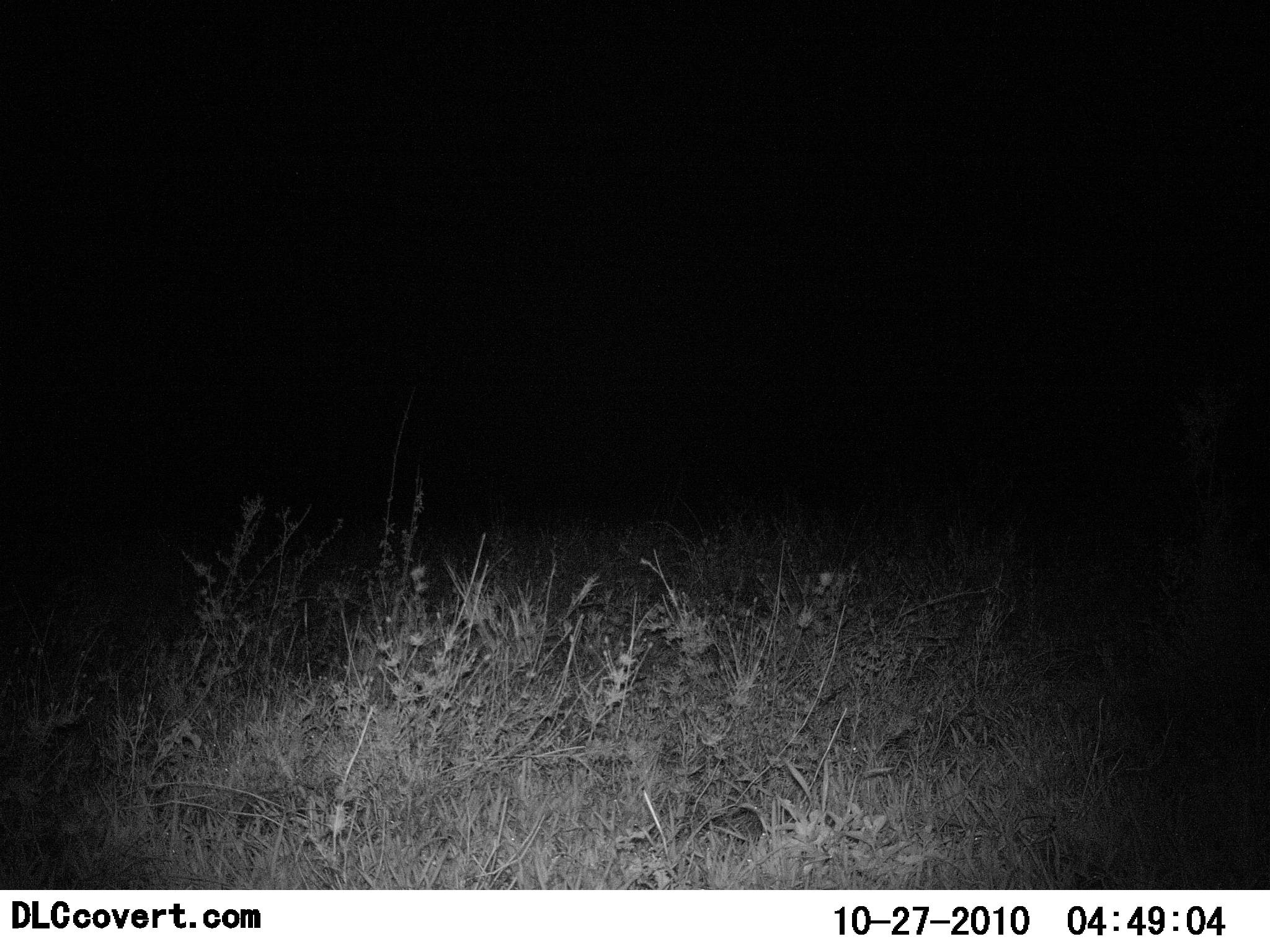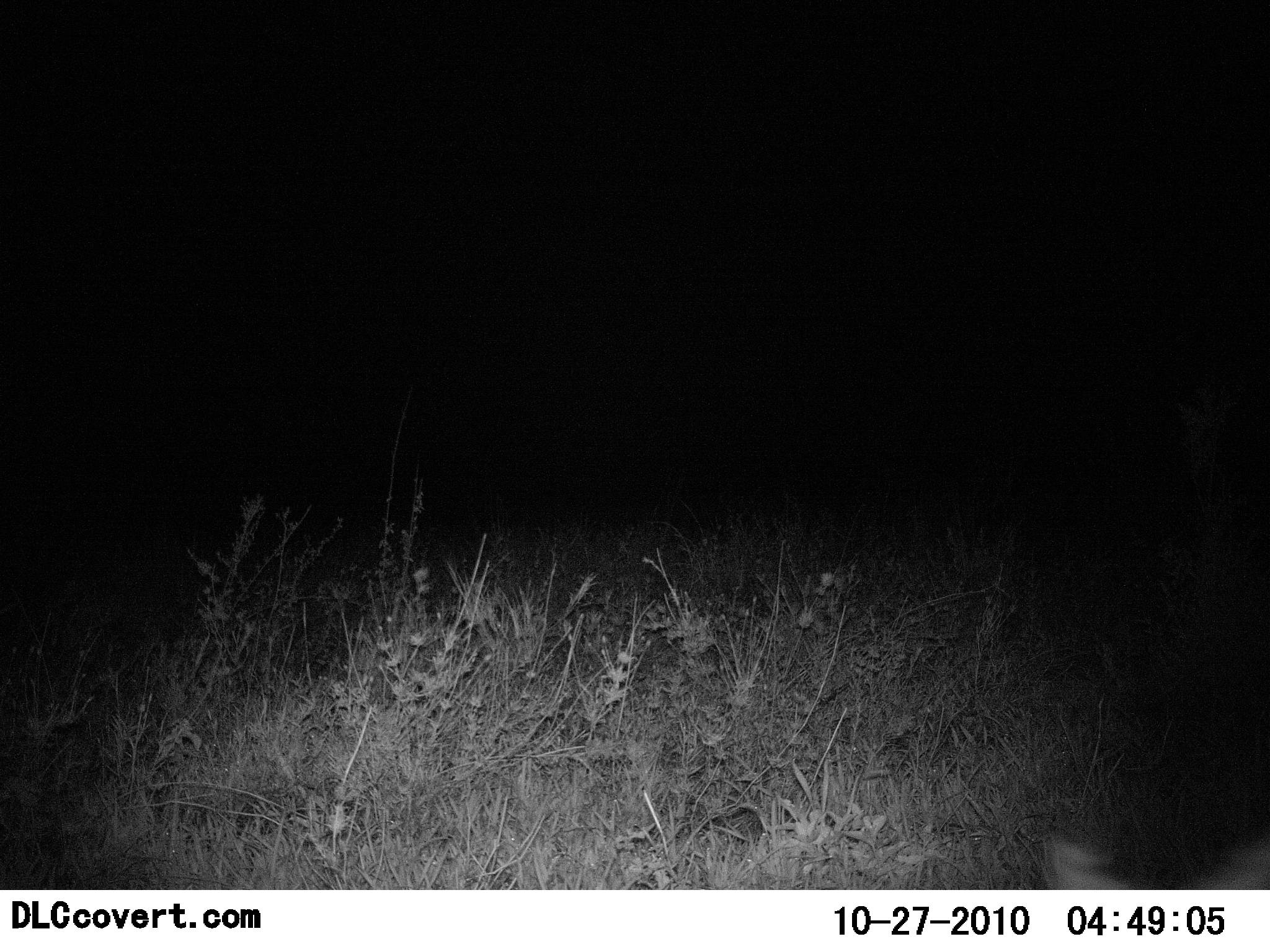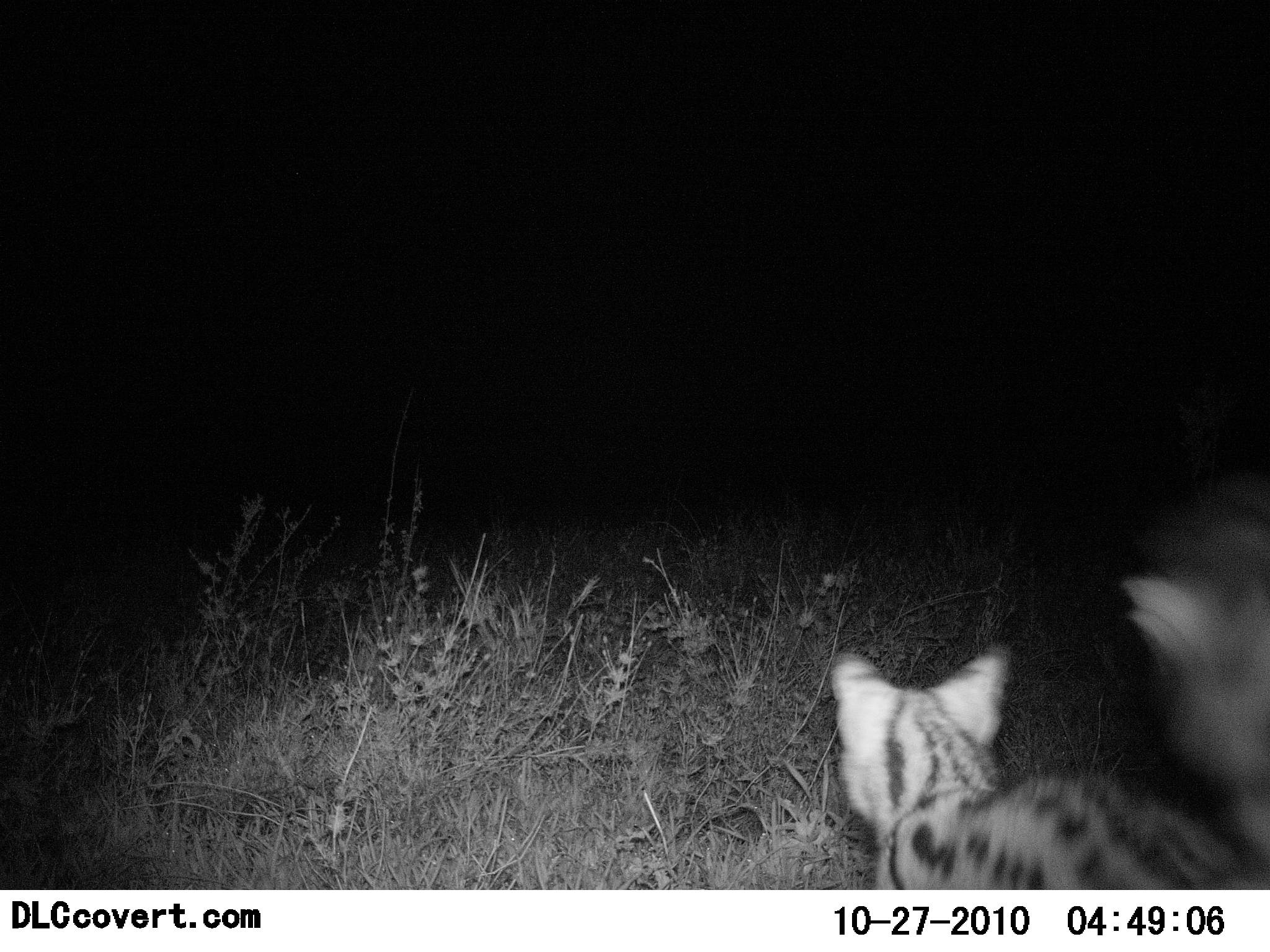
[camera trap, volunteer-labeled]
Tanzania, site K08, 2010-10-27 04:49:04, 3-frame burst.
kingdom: Animalia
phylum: Chordata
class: Mammalia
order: Carnivora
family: Felidae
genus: Leptailurus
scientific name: Leptailurus serval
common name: serval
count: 1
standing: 9%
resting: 0%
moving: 100%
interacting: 0%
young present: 0%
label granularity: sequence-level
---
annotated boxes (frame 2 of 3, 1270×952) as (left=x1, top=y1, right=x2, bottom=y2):
animal: (left=1049, top=834, right=1270, bottom=890)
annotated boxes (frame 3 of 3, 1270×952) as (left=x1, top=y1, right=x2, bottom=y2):
animal: (left=832, top=649, right=1270, bottom=891); (left=1112, top=475, right=1270, bottom=869)